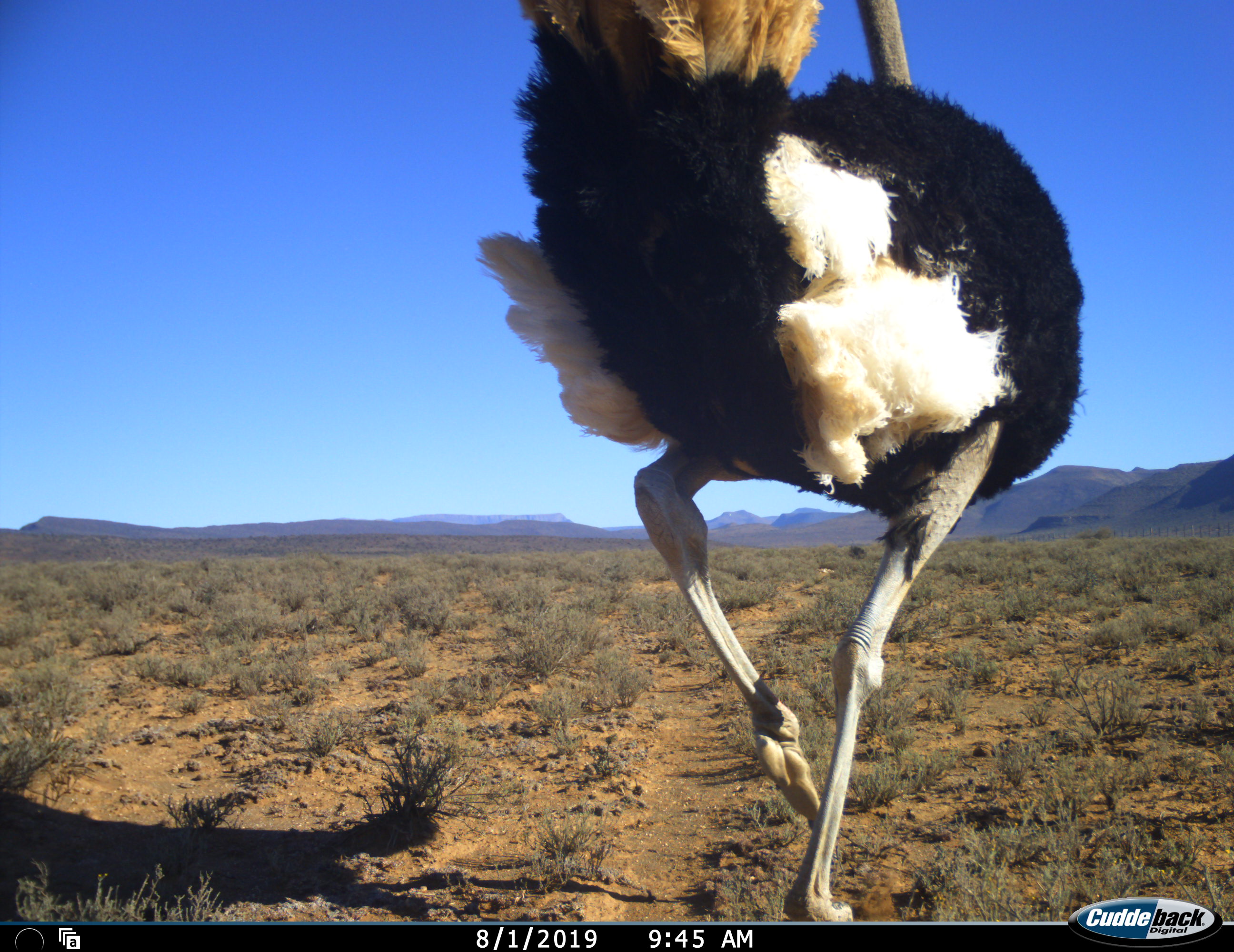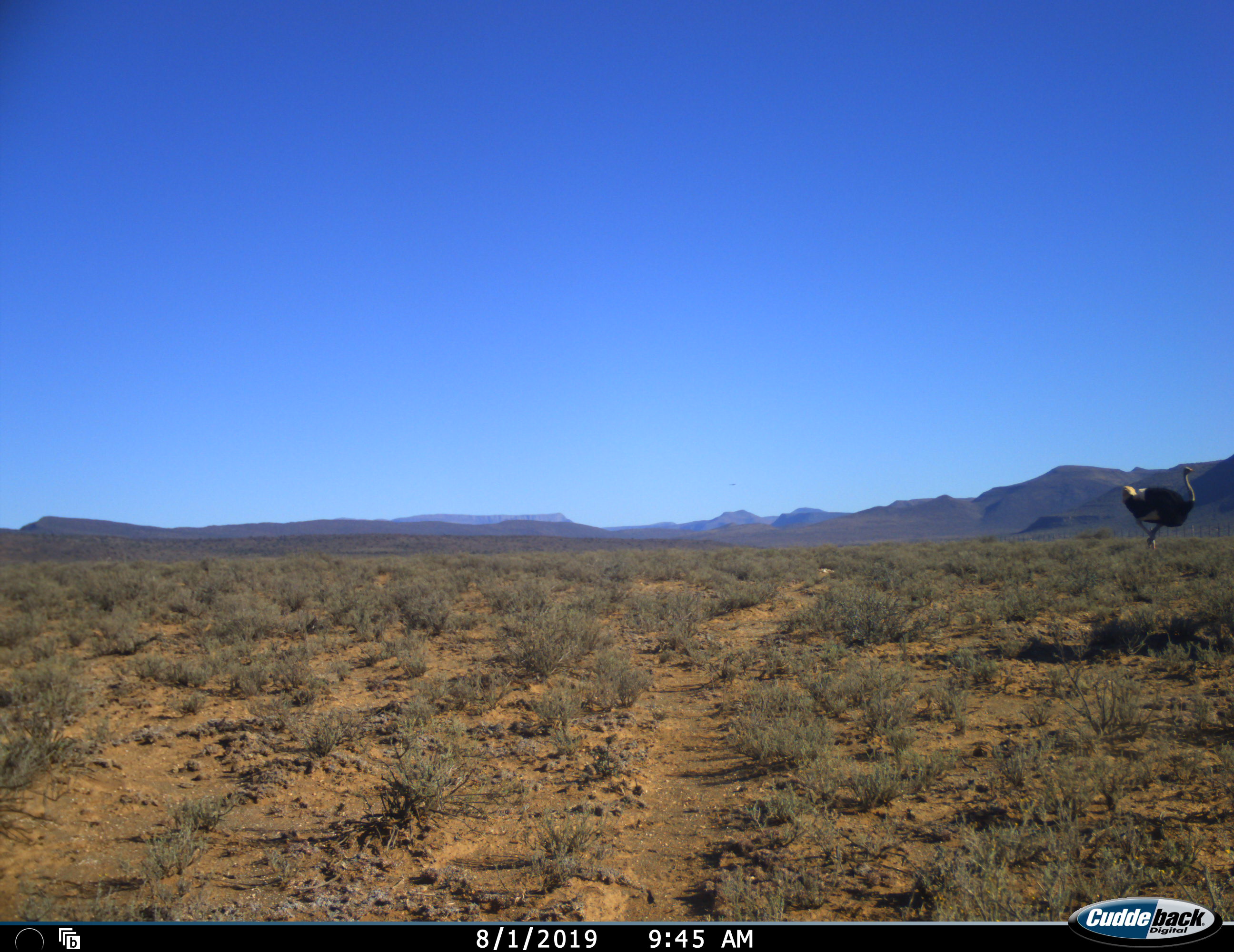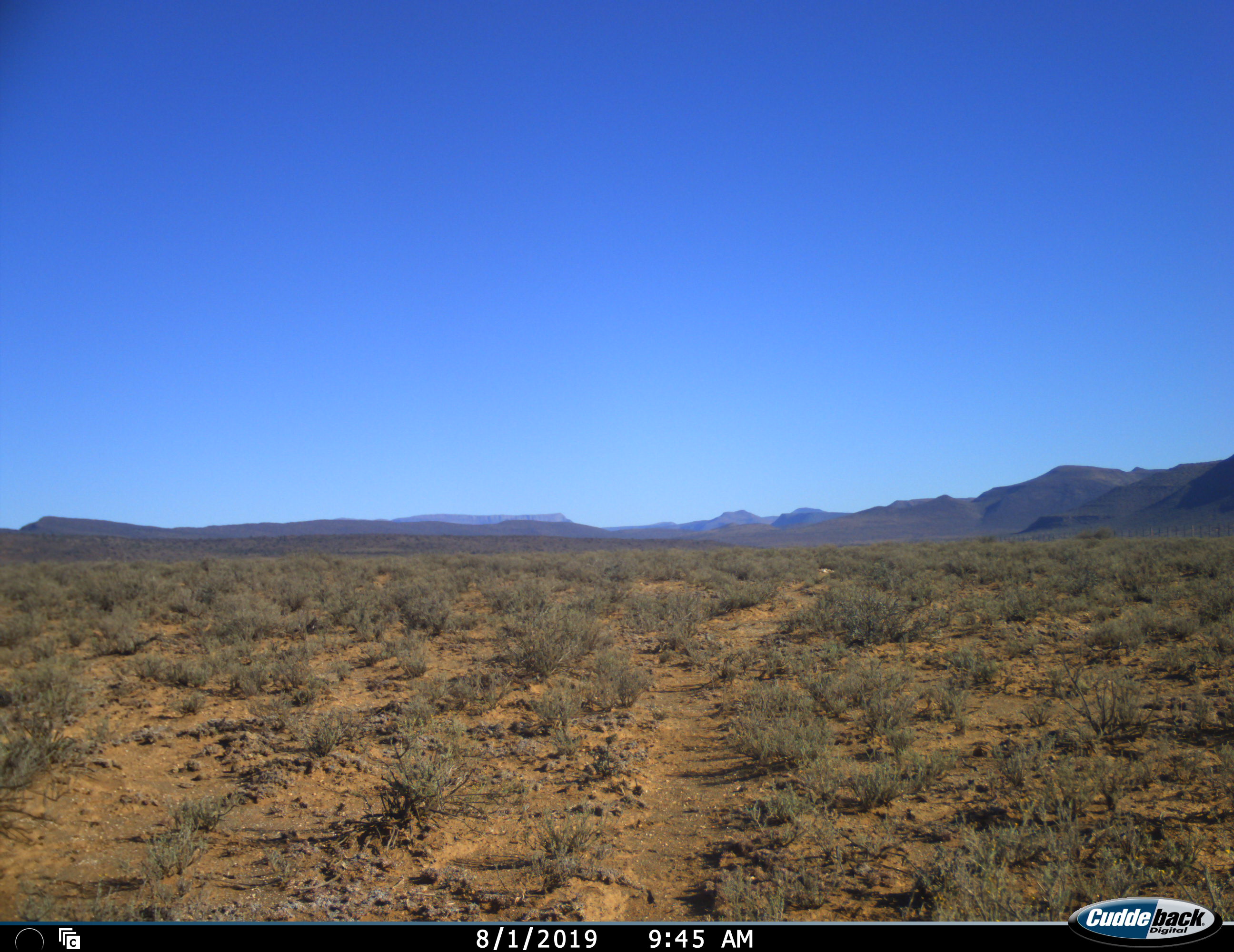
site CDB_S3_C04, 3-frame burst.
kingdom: Animalia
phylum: Chordata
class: Aves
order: Struthioniformes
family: Struthionidae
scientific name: Struthionidae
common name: ostrich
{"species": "ostrich (Struthionidae)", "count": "1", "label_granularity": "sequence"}